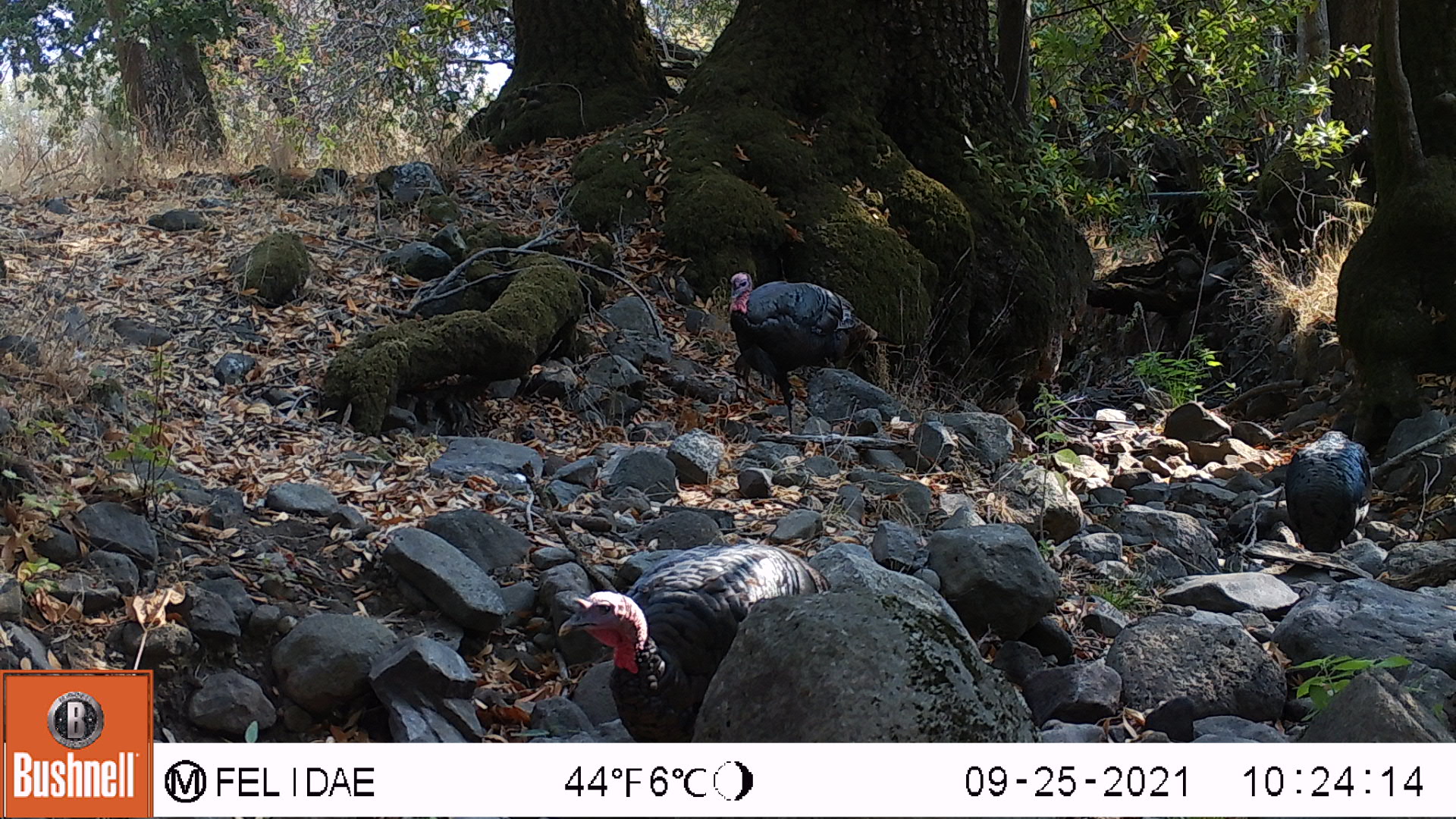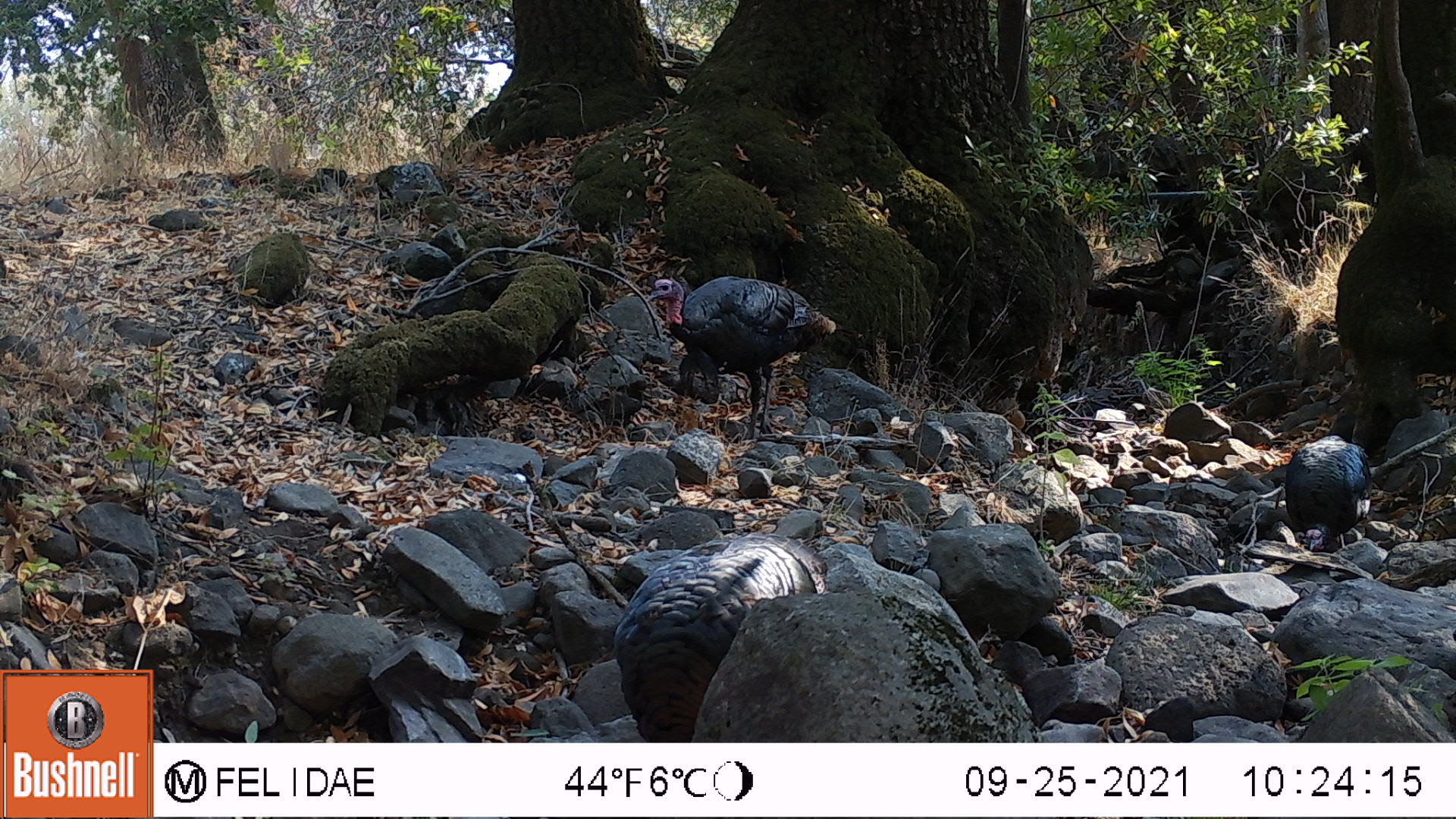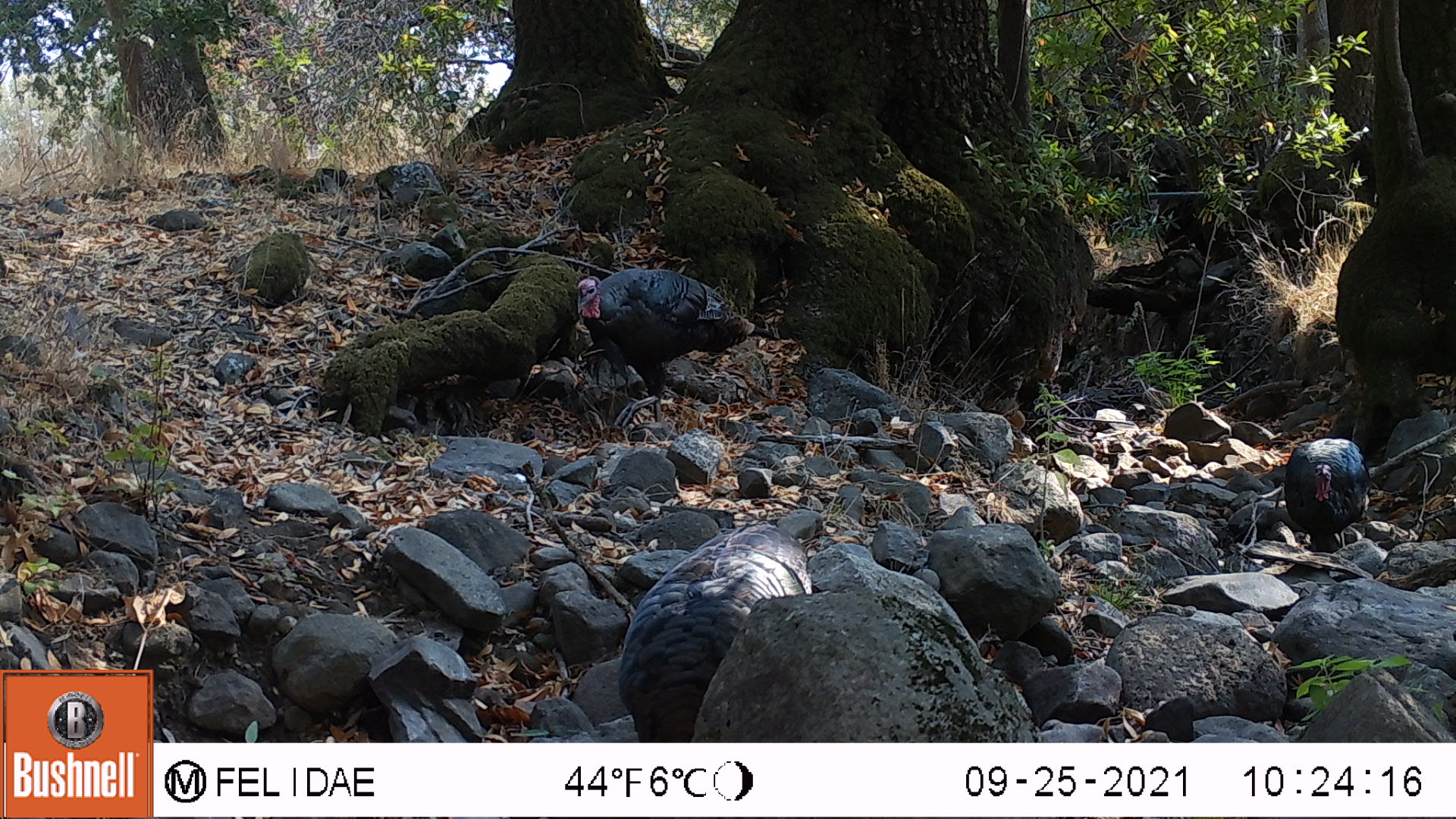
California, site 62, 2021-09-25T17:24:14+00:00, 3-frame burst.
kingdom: Animalia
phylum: Chordata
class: Aves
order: Galliformes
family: Phasianidae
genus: Meleagris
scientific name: Meleagris gallopavo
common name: turkey